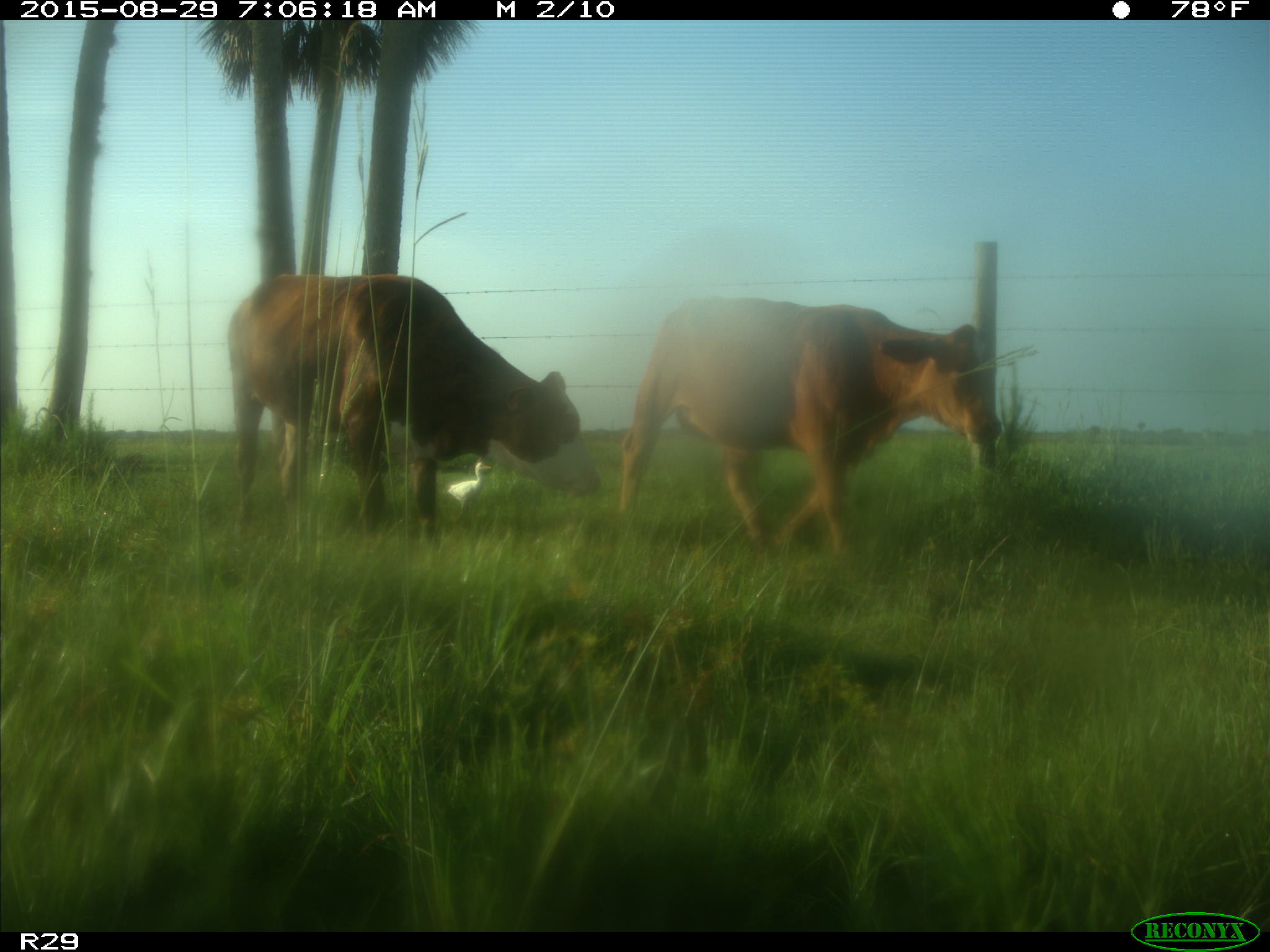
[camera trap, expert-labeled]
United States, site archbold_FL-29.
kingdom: Animalia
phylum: Chordata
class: Mammalia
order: Artiodactyla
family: Bovidae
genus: Bos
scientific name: Bos taurus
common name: domestic cow